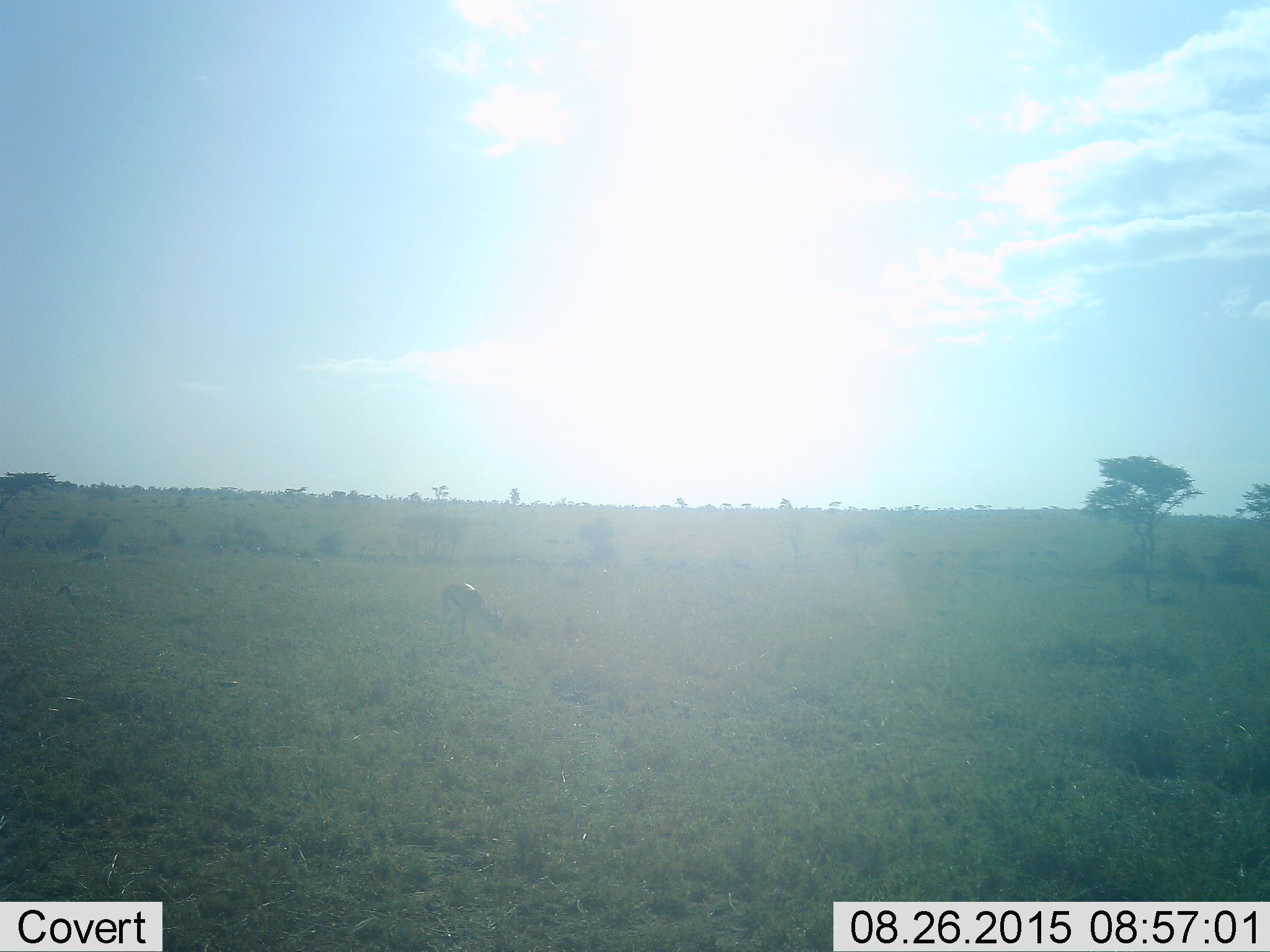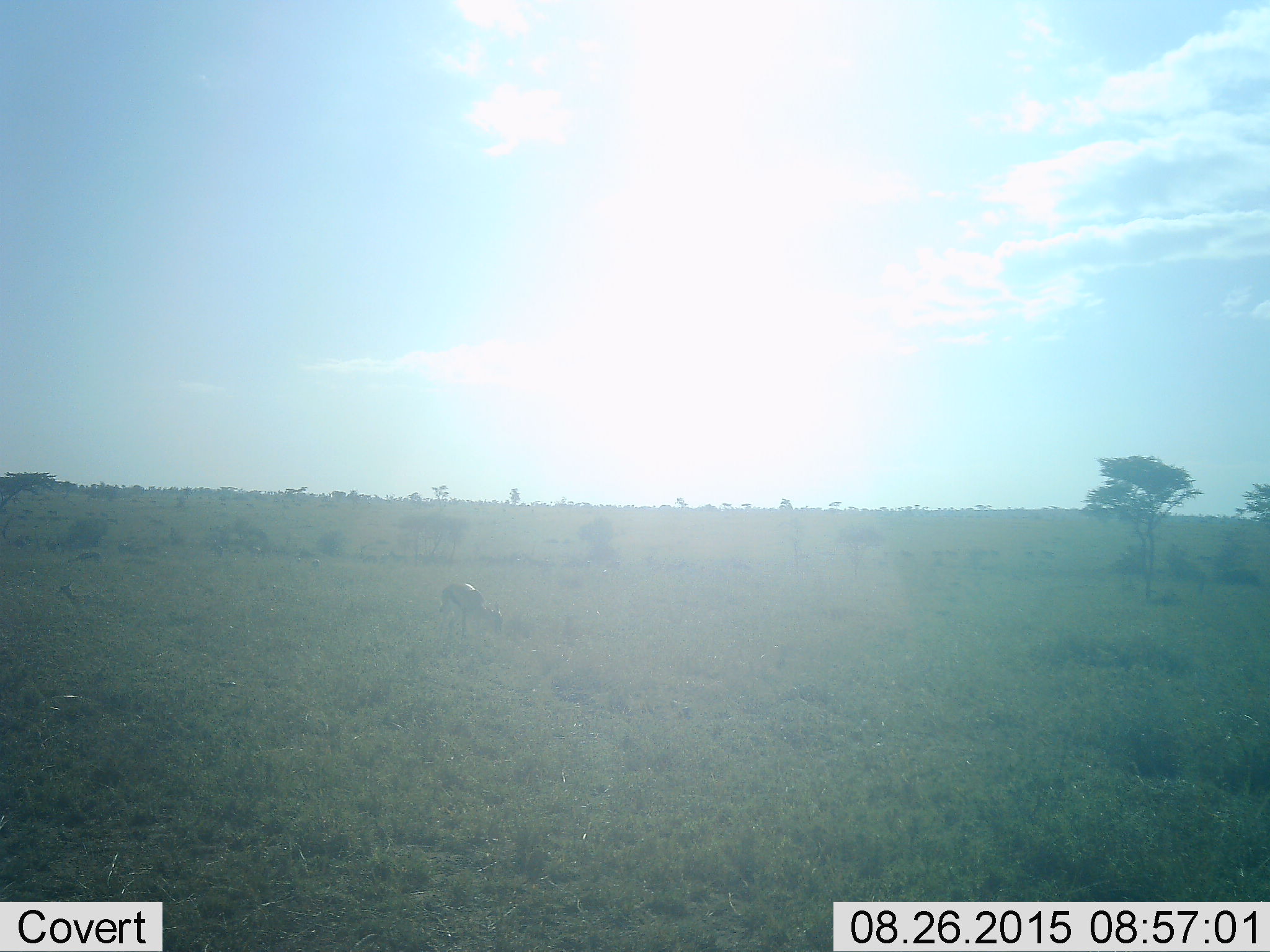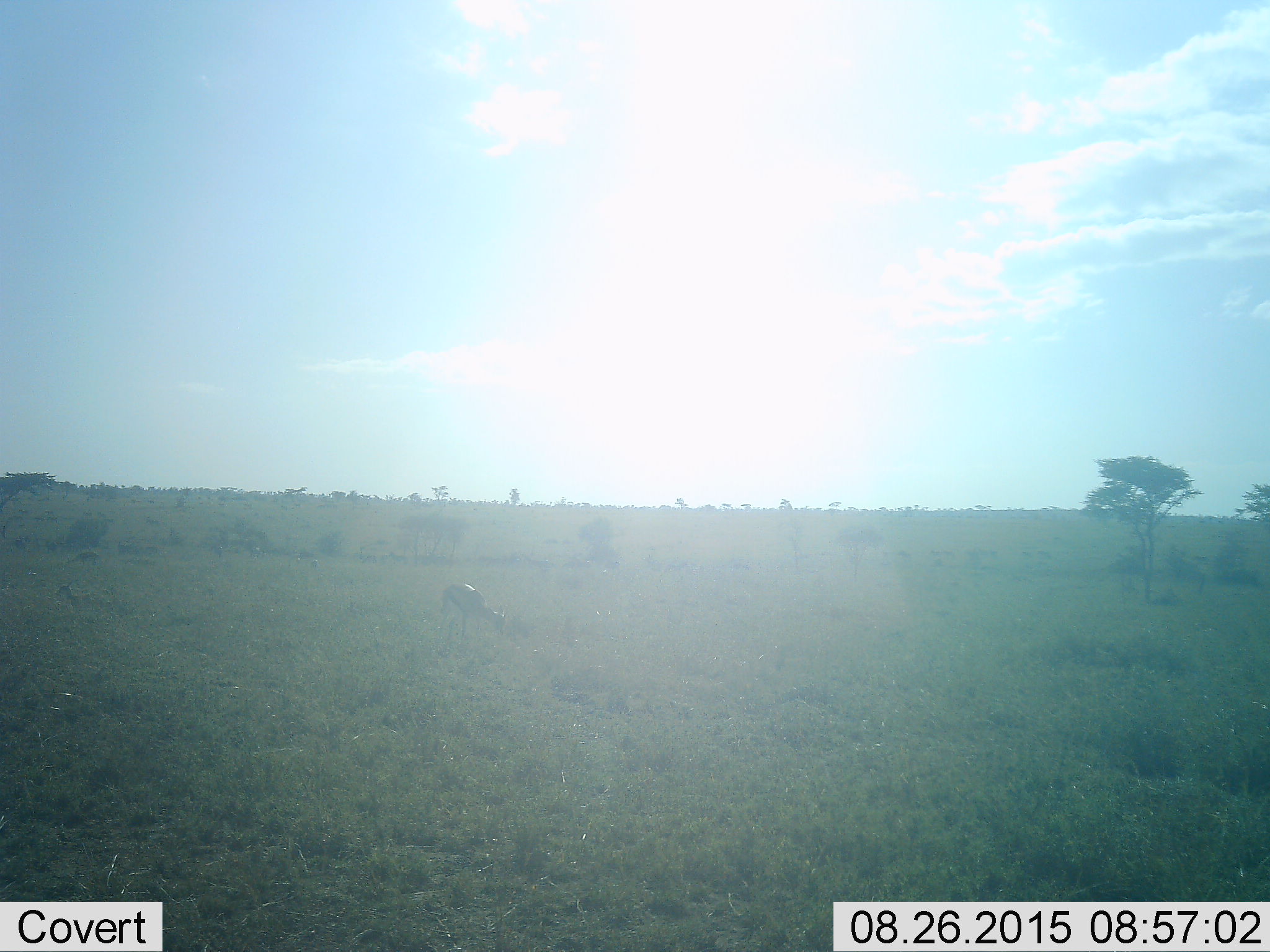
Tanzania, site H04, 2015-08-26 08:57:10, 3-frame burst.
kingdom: Animalia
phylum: Chordata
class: Mammalia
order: Artiodactyla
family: Bovidae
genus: Eudorcas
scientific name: Eudorcas thomsonii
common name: thomson's gazelle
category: gazellethomsons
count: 5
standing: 25%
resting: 12%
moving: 25%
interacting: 0%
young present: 0%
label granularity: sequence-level